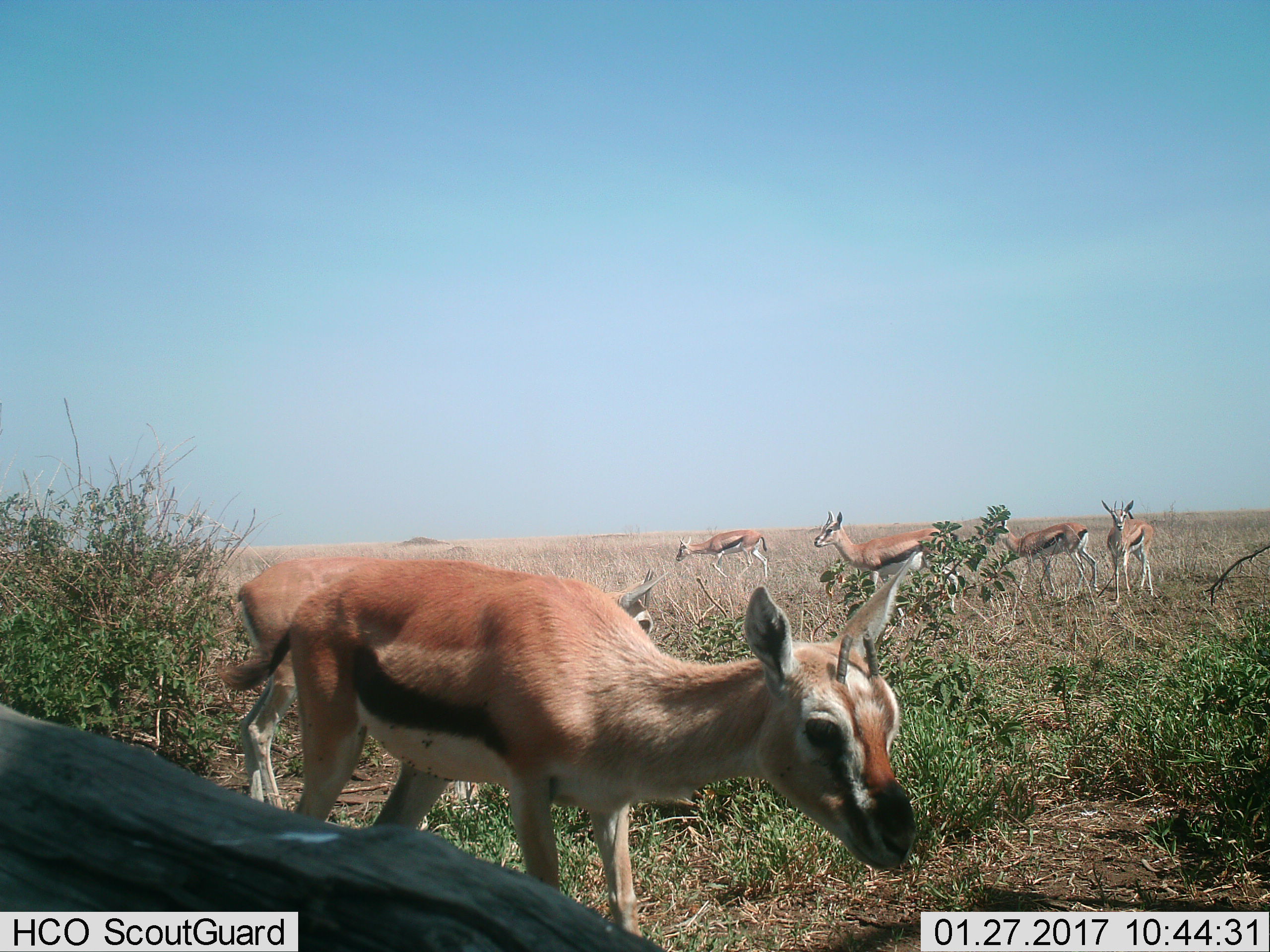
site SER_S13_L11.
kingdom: Animalia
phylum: Chordata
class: Mammalia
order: Artiodactyla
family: Bovidae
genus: Eudorcas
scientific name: Eudorcas thomsonii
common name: thomson's gazelle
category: gazellethomsons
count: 6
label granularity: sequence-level